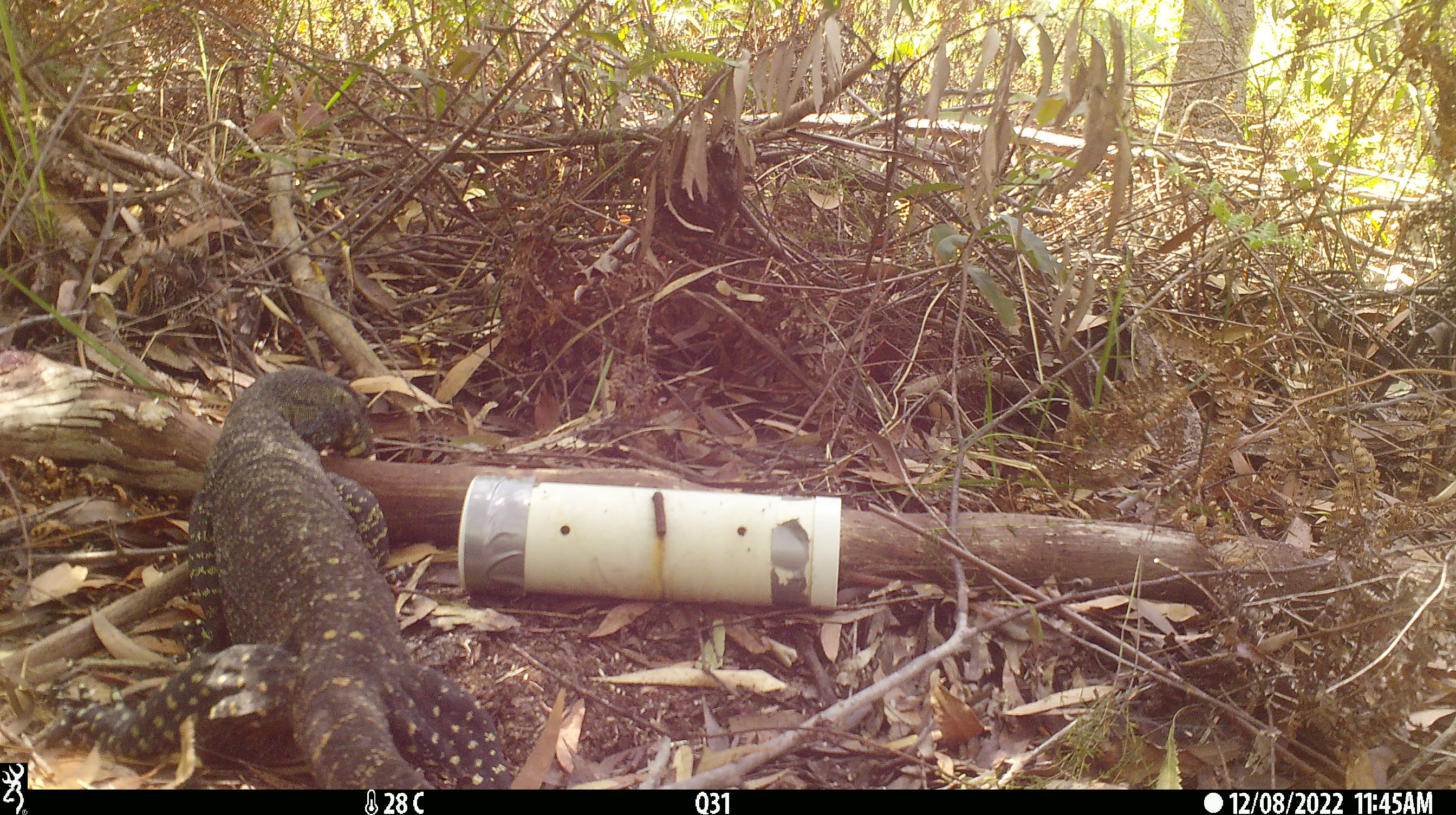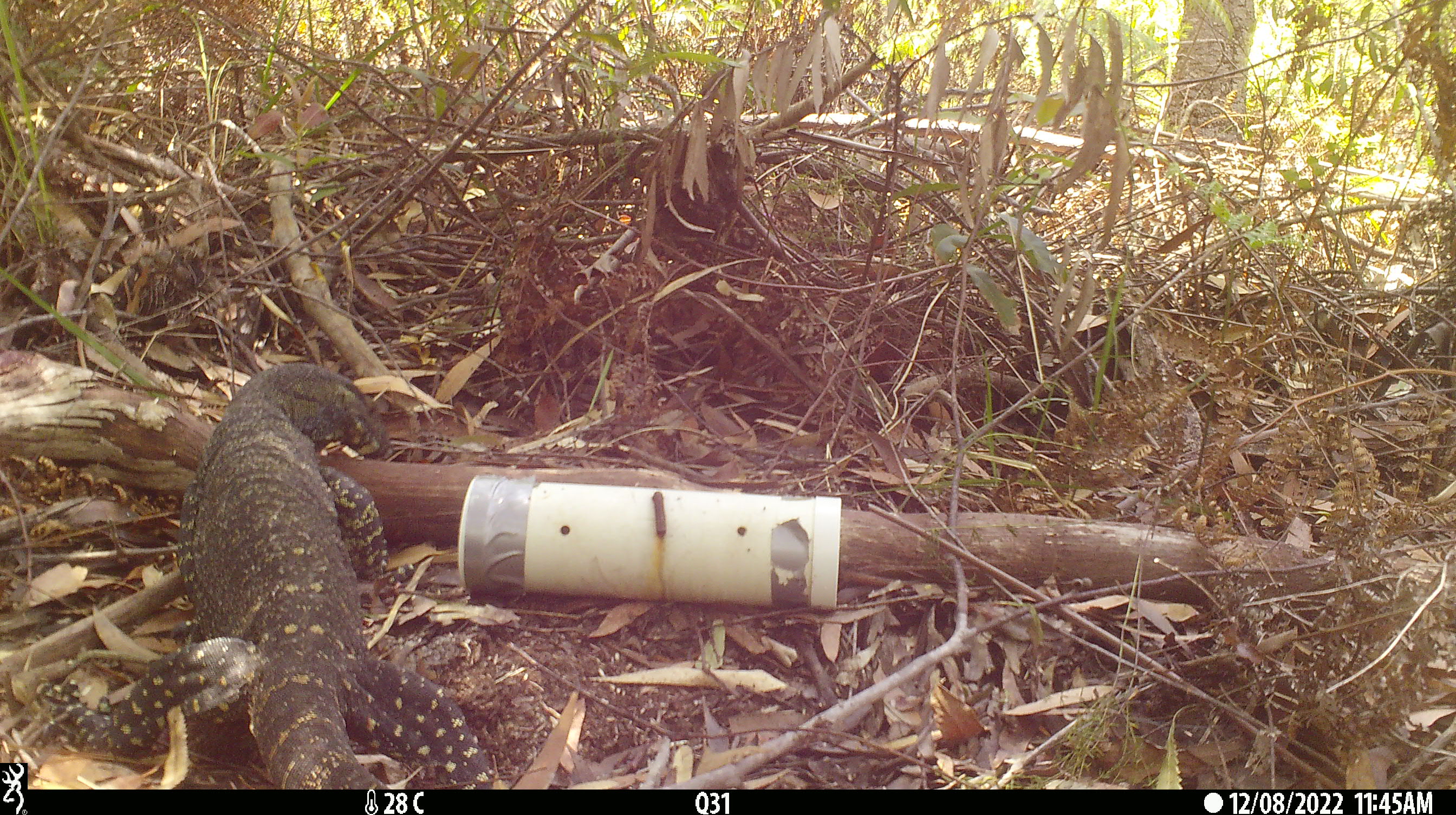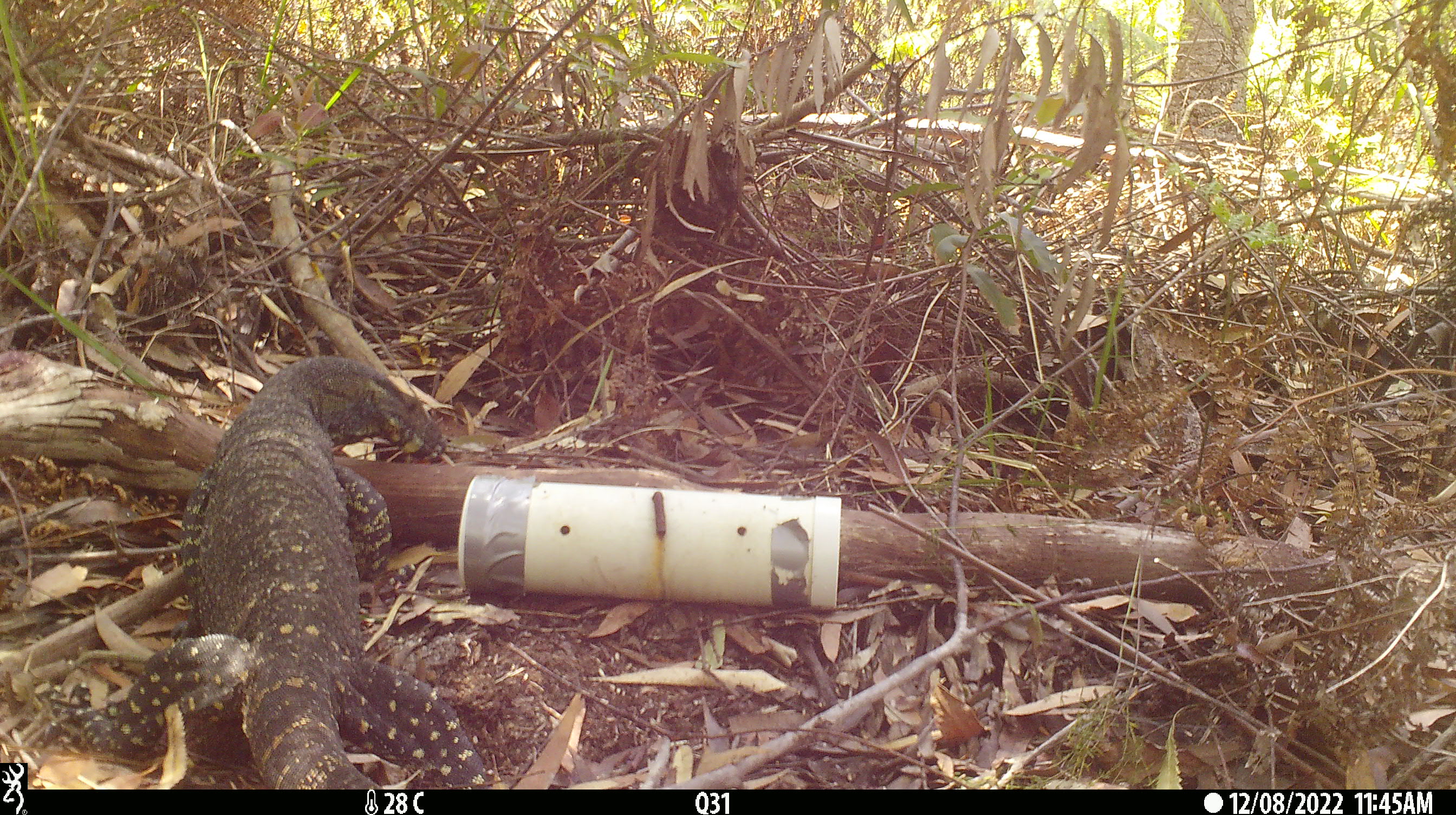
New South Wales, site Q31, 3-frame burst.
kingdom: Animalia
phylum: Chordata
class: Reptilia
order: Squamata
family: Varanidae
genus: Varanus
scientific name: Varanus varius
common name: lace monitor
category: goanna